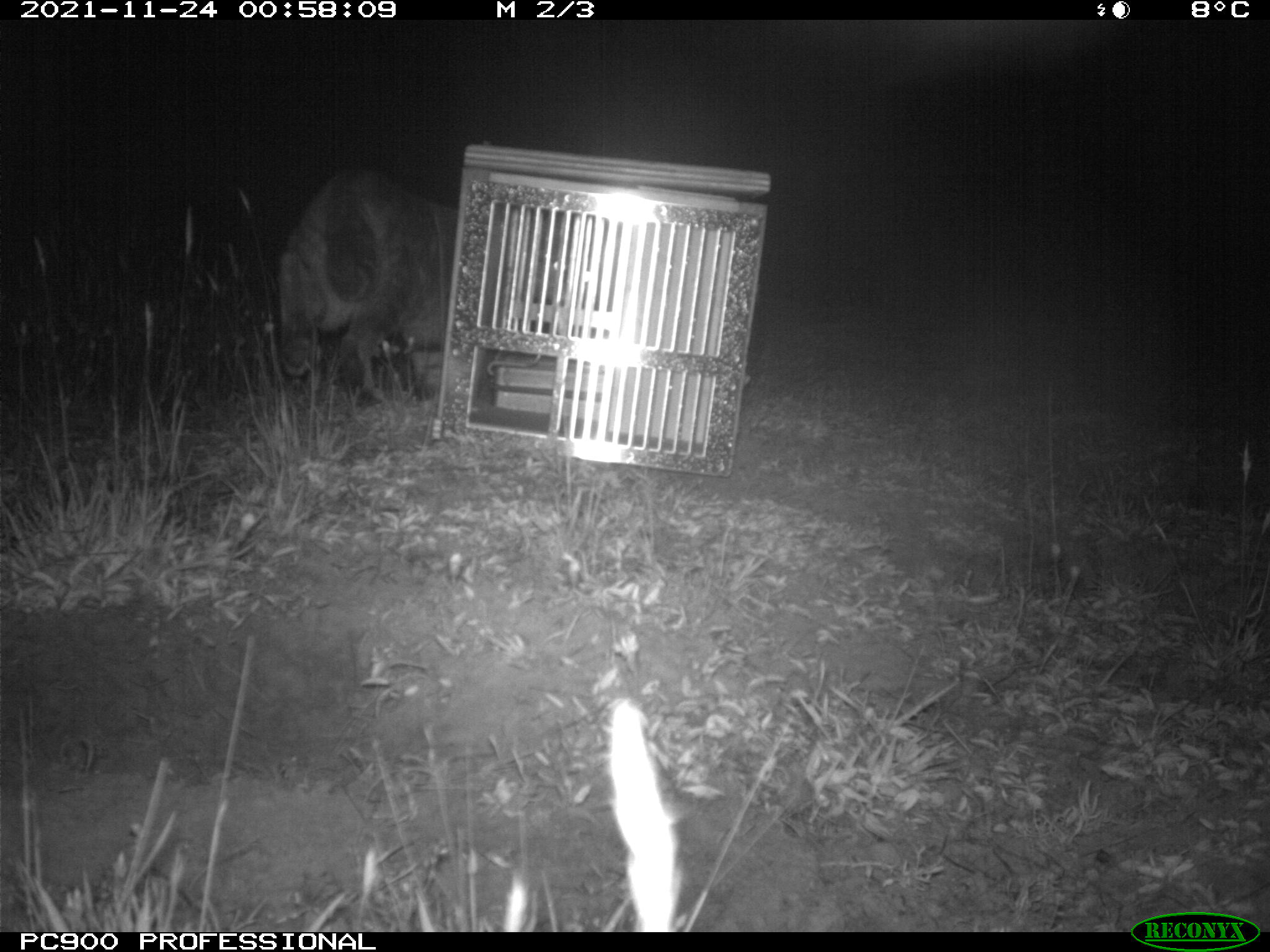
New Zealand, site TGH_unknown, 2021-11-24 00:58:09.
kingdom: Animalia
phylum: Chordata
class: Mammalia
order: Carnivora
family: Felidae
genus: Felis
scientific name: Felis catus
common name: domestic cat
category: cat